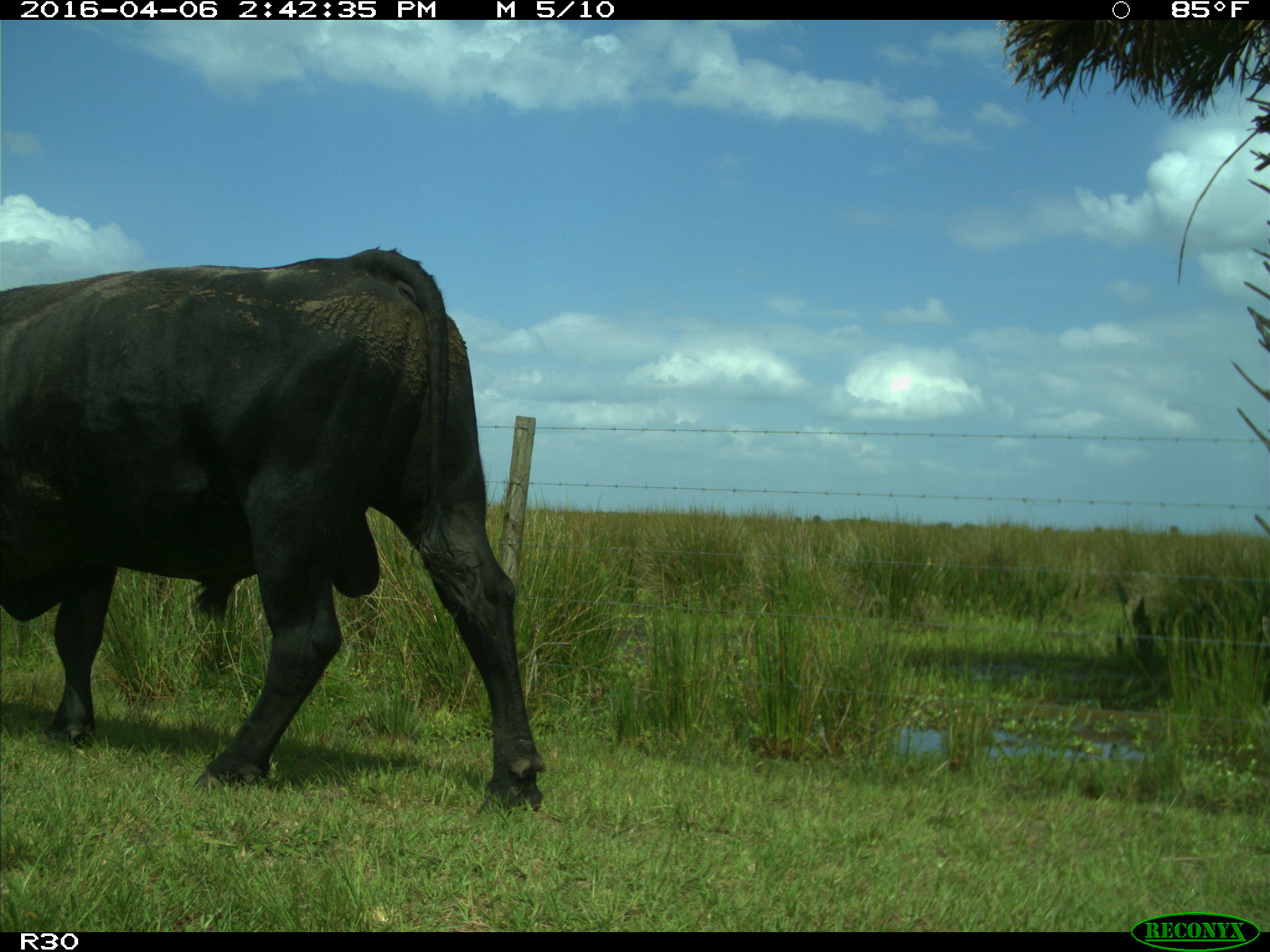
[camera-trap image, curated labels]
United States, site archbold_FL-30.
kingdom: Animalia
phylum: Chordata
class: Mammalia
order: Artiodactyla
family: Bovidae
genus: Bos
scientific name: Bos taurus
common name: domestic cow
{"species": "Bos taurus (domestic cow)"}